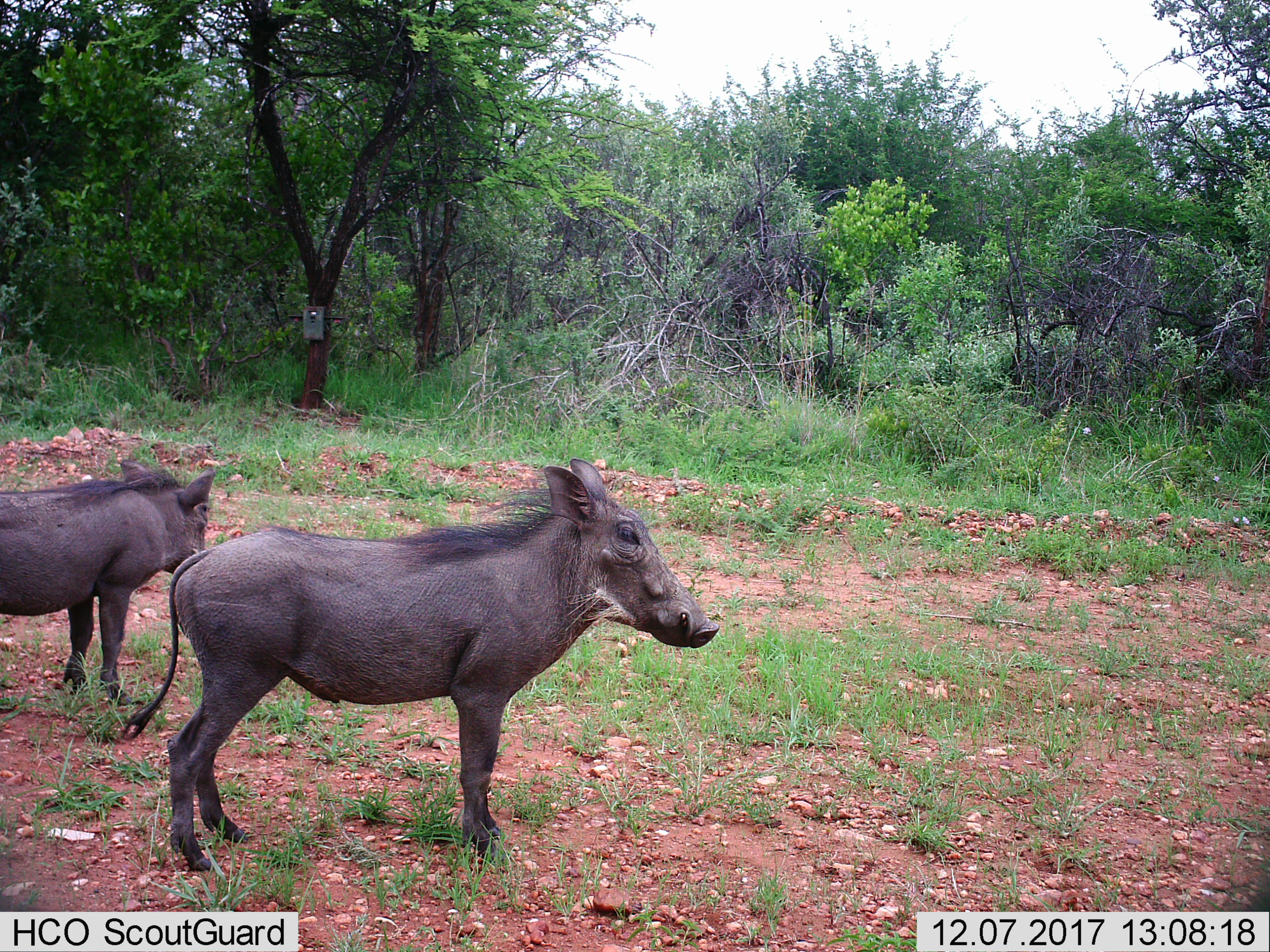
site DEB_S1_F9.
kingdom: Animalia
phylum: Chordata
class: Mammalia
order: Artiodactyla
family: Suidae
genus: Phacochoerus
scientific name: Phacochoerus africanus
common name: warthog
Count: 2.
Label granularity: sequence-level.